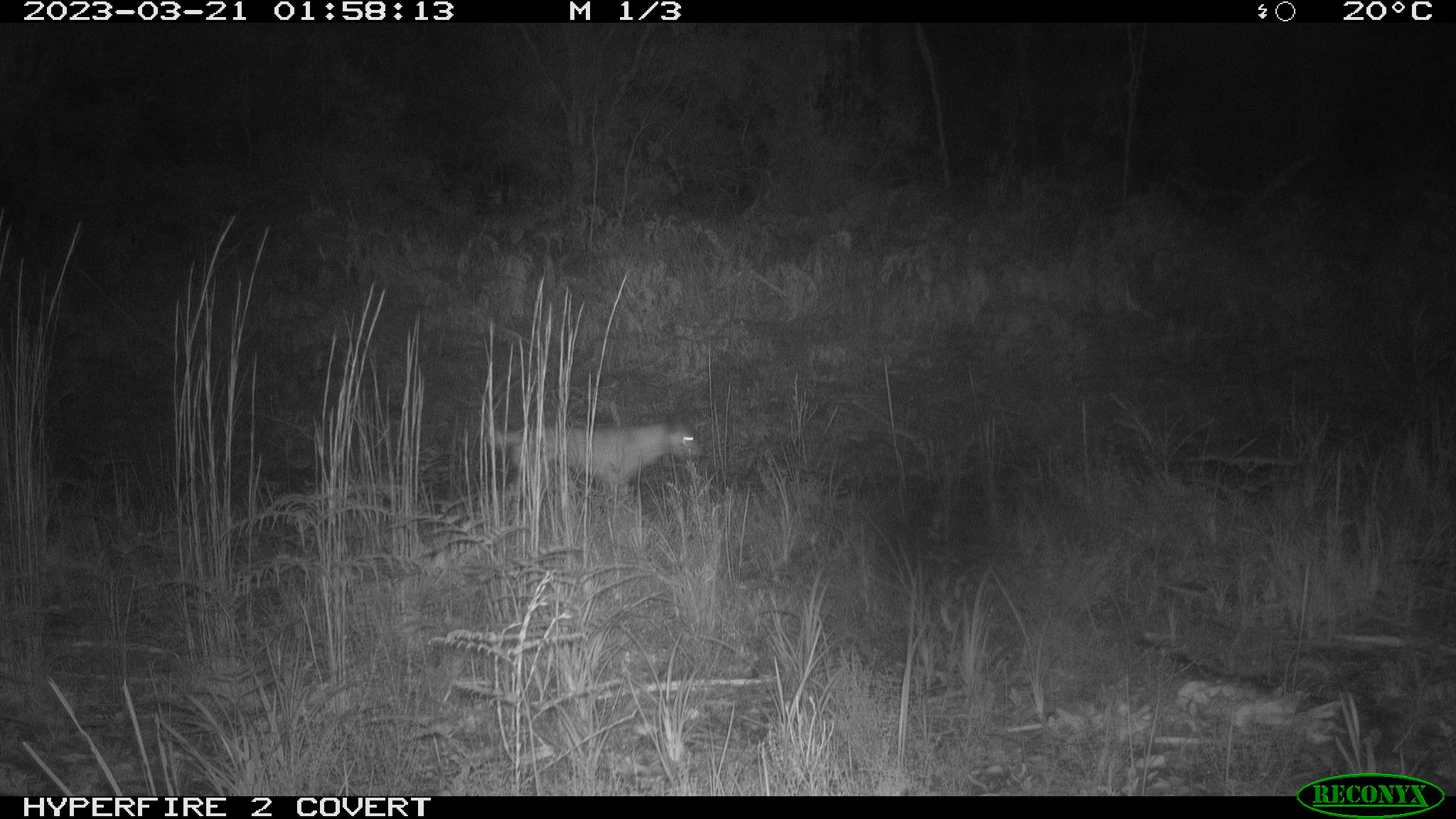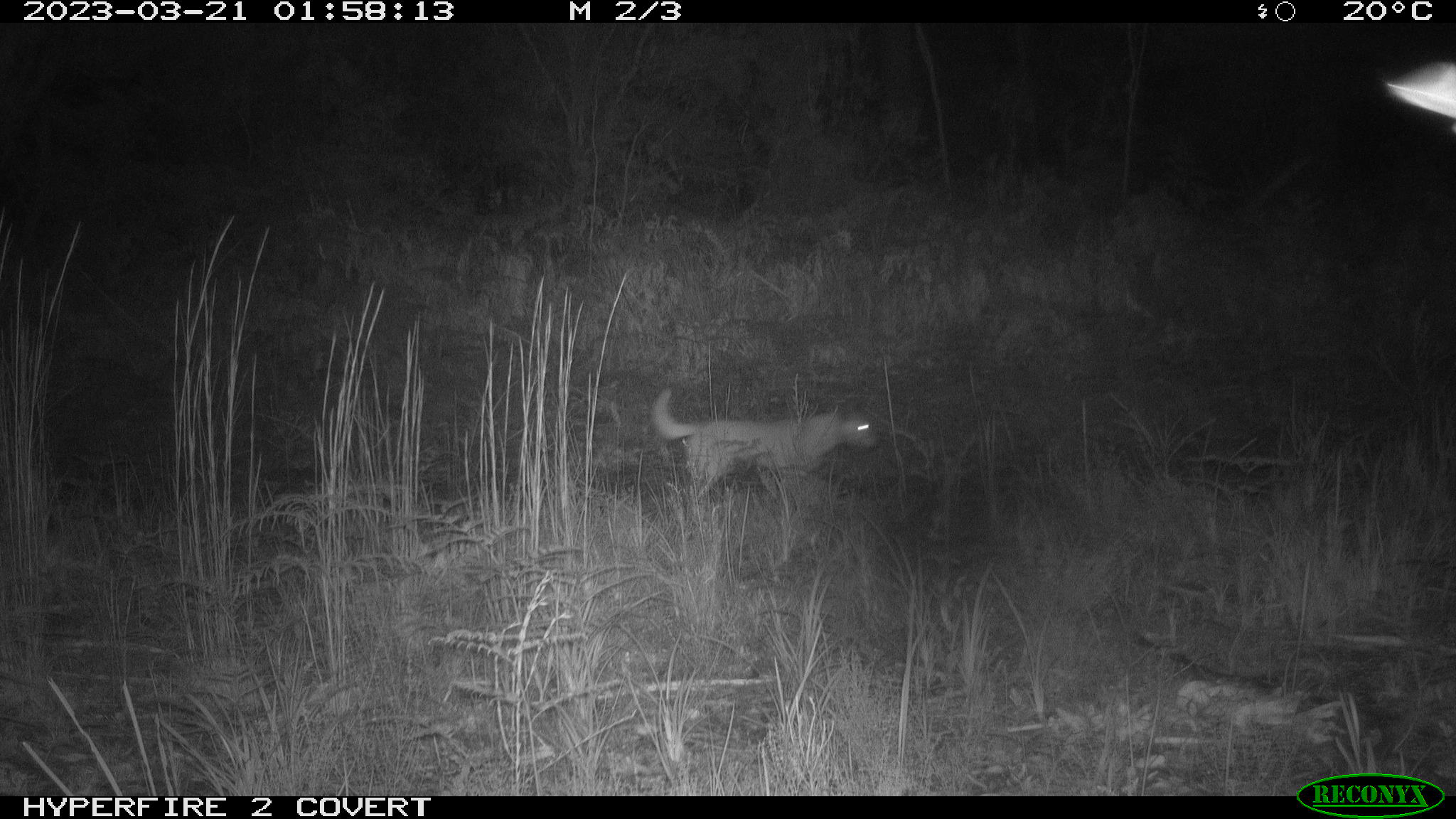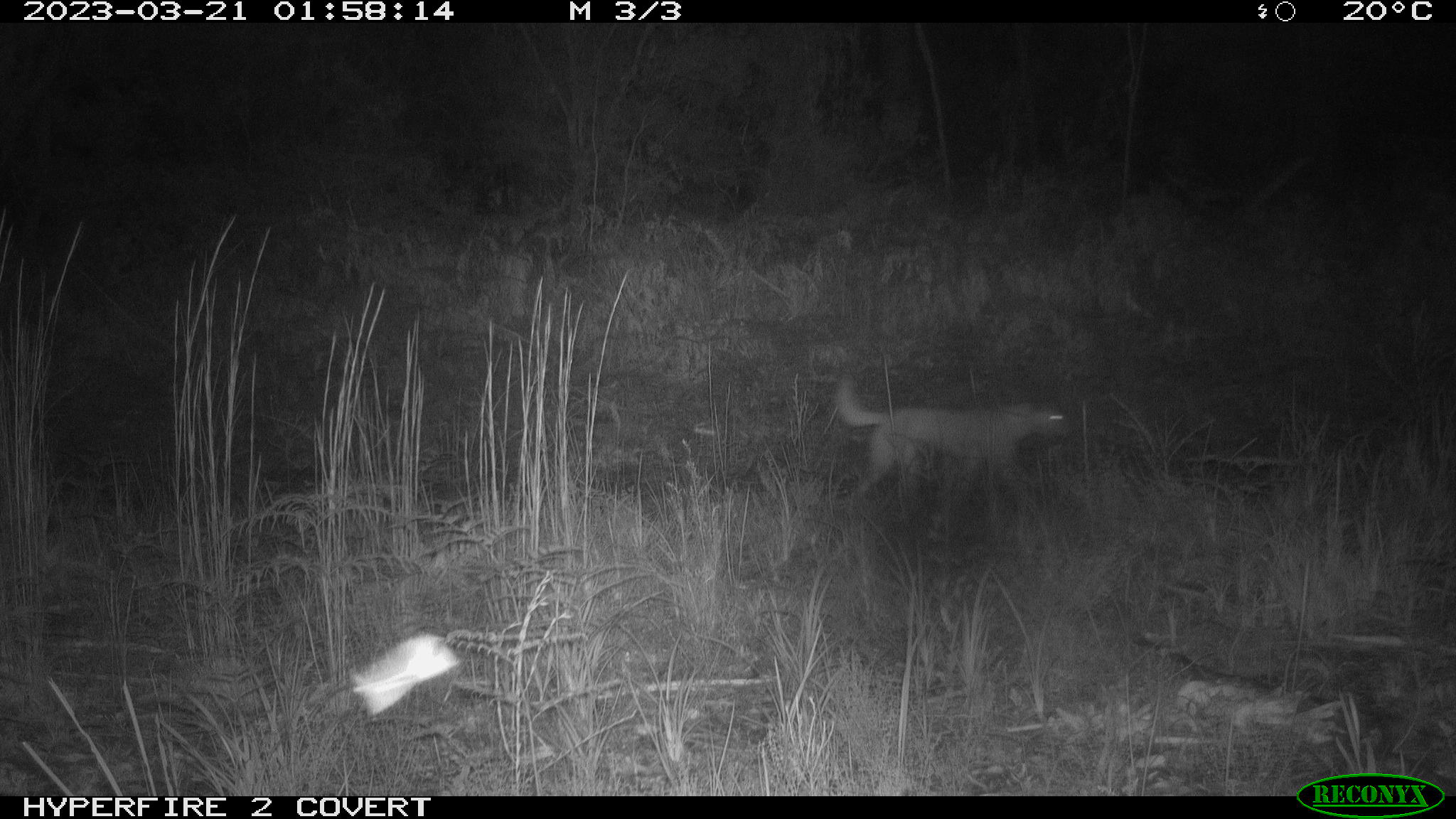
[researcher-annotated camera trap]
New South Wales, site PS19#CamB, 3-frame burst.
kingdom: Animalia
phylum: Chordata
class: Mammalia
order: Carnivora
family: Canidae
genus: Canis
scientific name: Canis familiaris dingo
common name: dingo